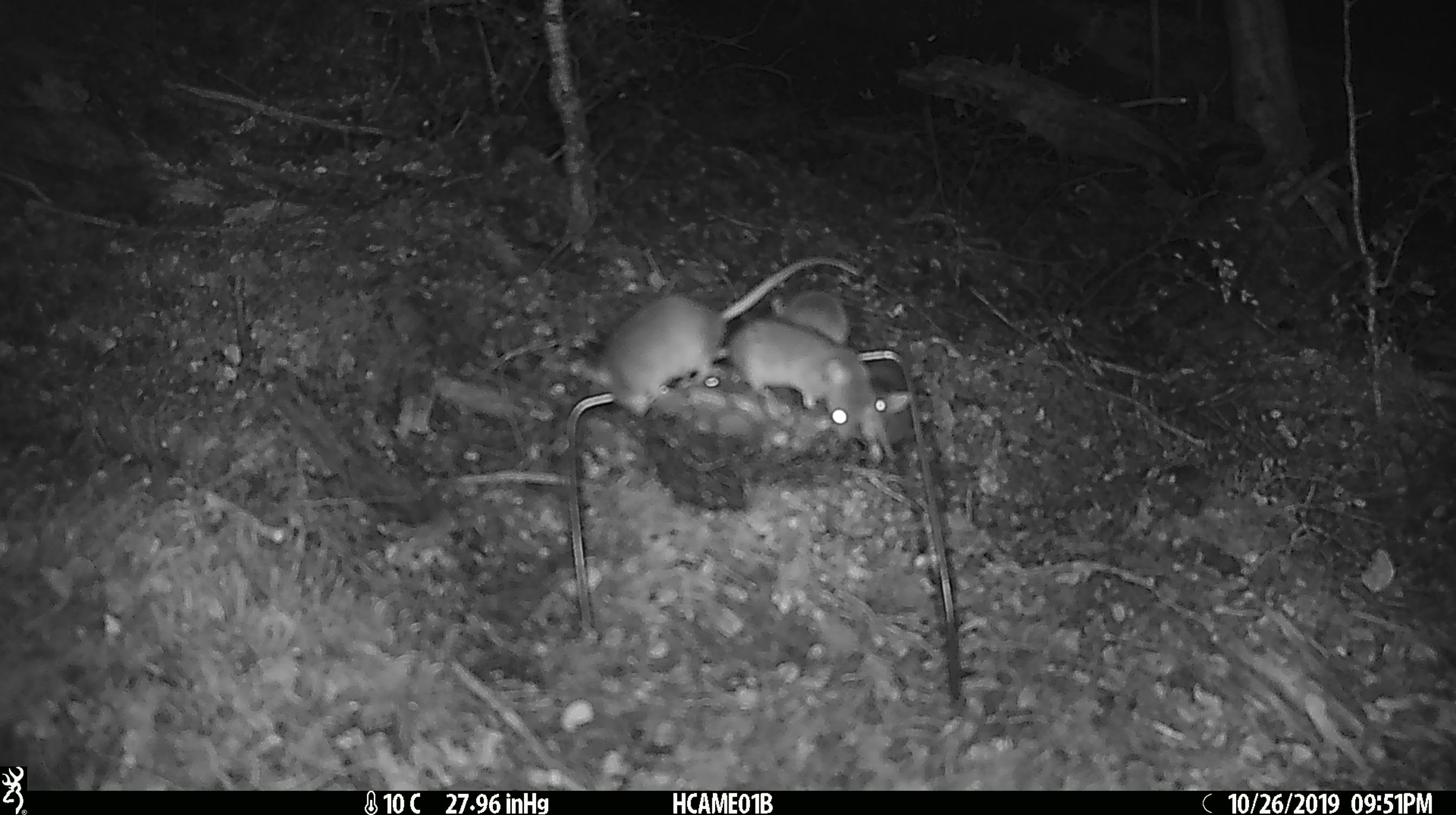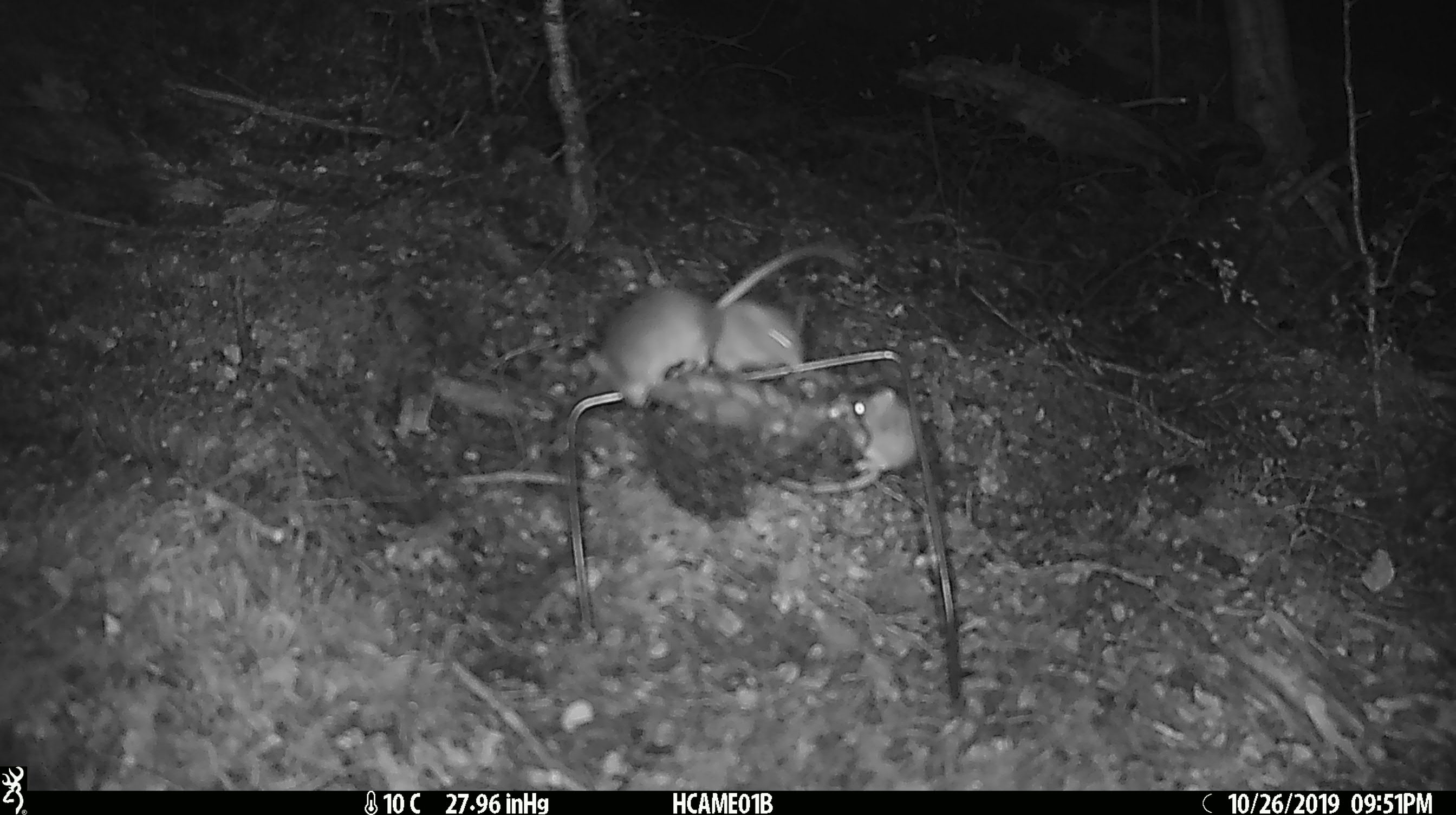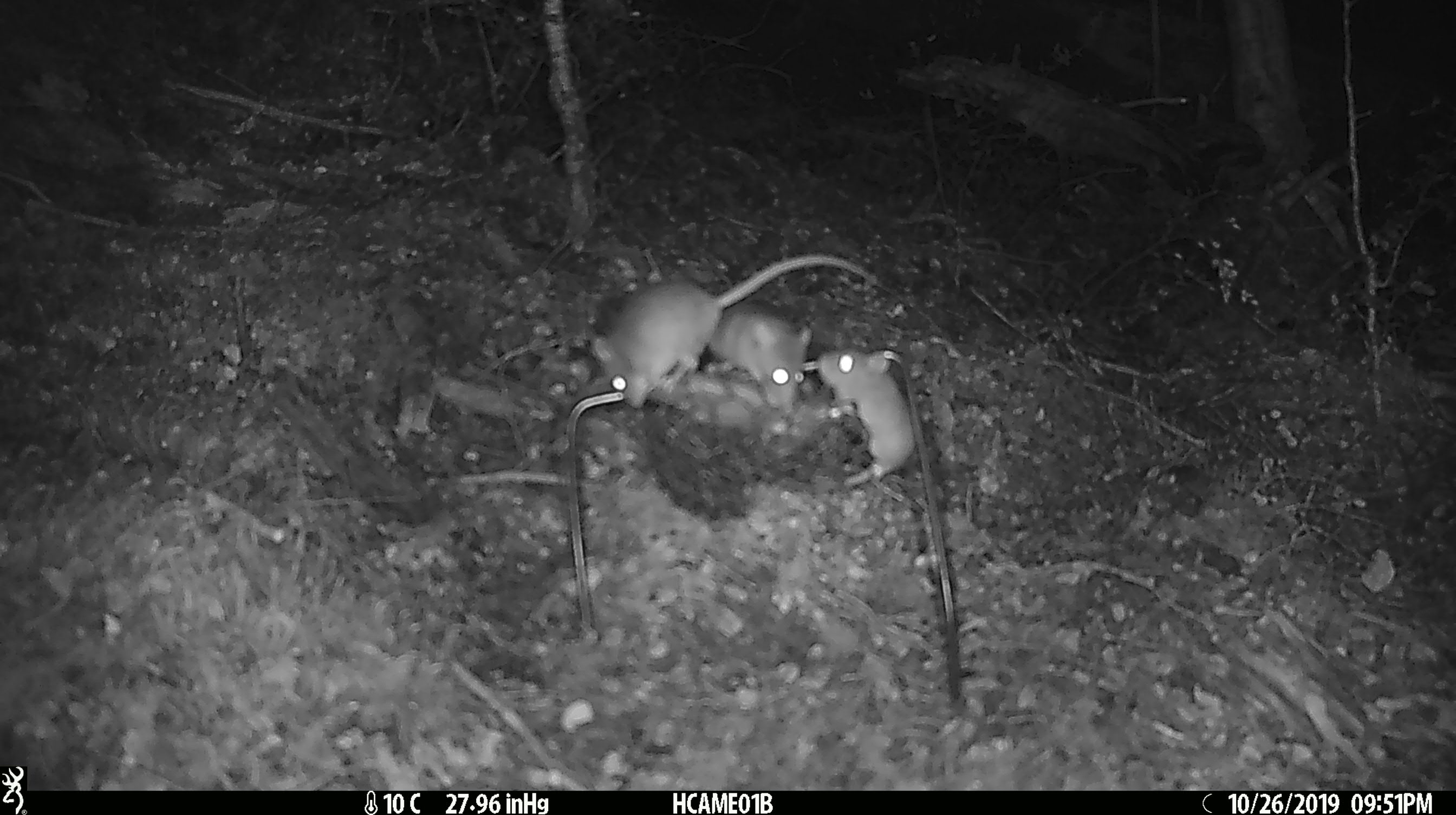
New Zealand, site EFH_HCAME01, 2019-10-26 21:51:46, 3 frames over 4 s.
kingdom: Animalia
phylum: Chordata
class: Mammalia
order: Rodentia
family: Muridae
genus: Mus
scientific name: Mus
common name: mouse